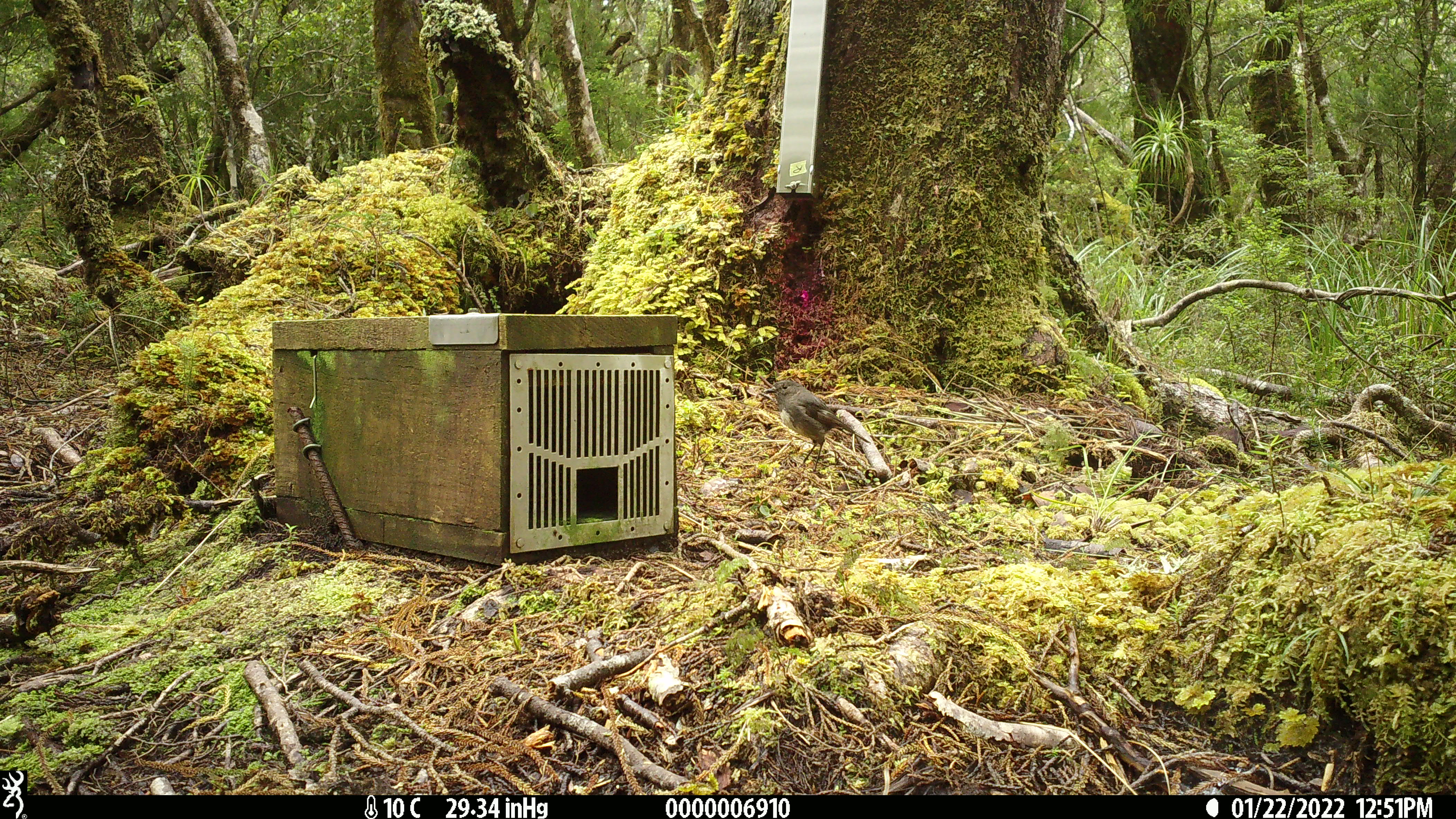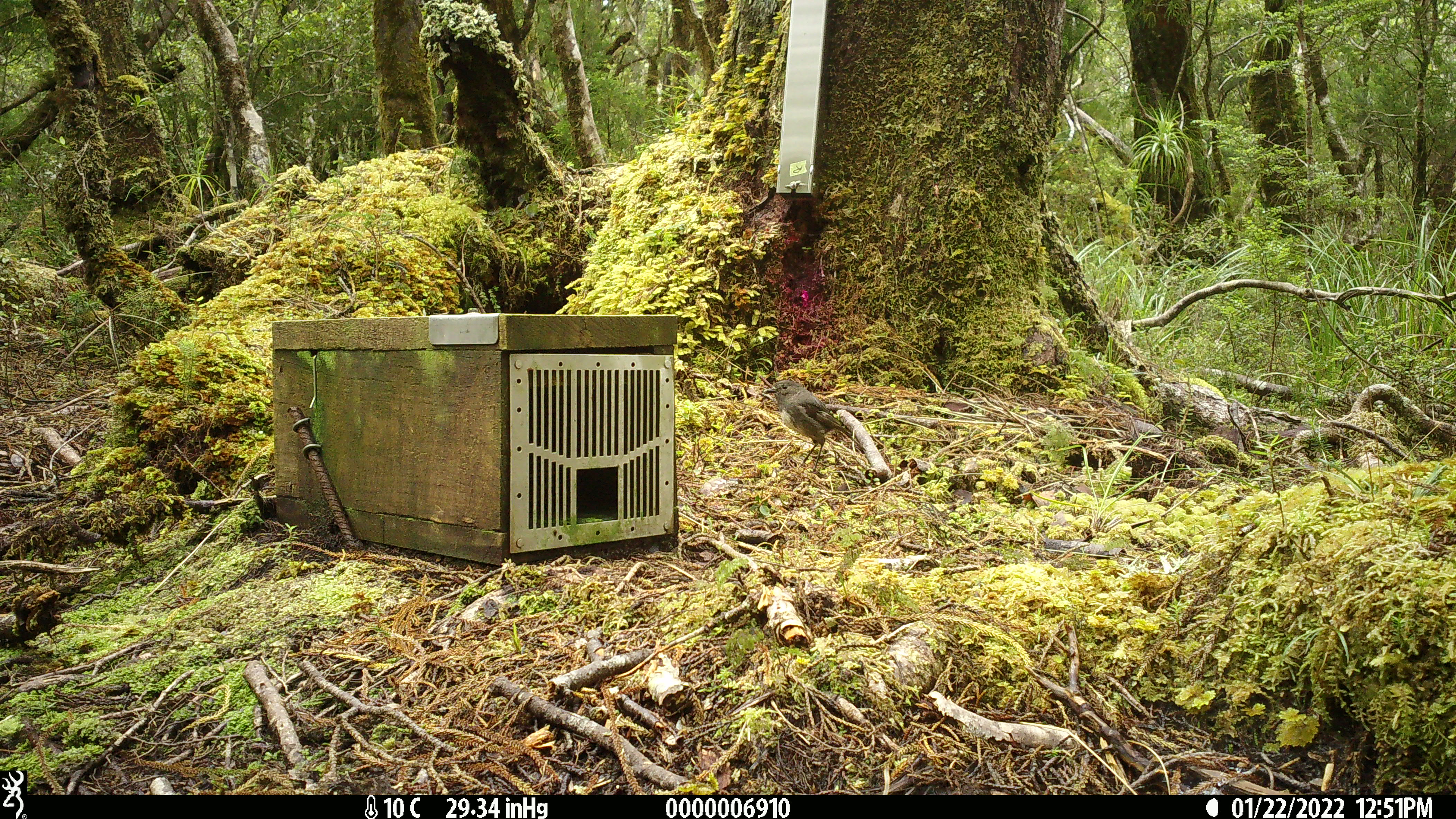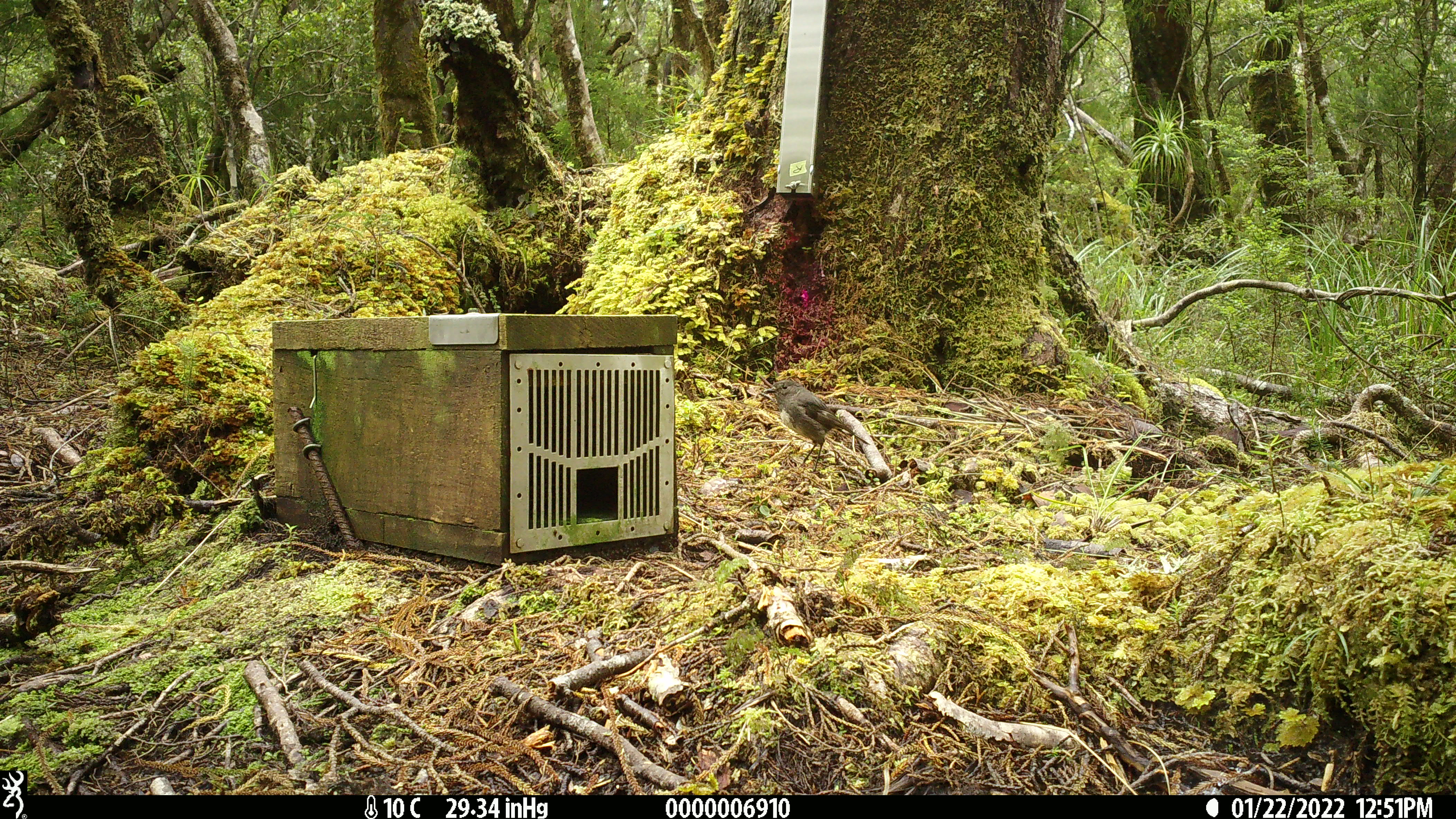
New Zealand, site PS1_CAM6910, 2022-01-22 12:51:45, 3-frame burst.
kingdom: Animalia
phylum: Chordata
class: Aves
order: Passeriformes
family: Petroicidae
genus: Petroica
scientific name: Petroica australis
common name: new zealand robin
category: robin